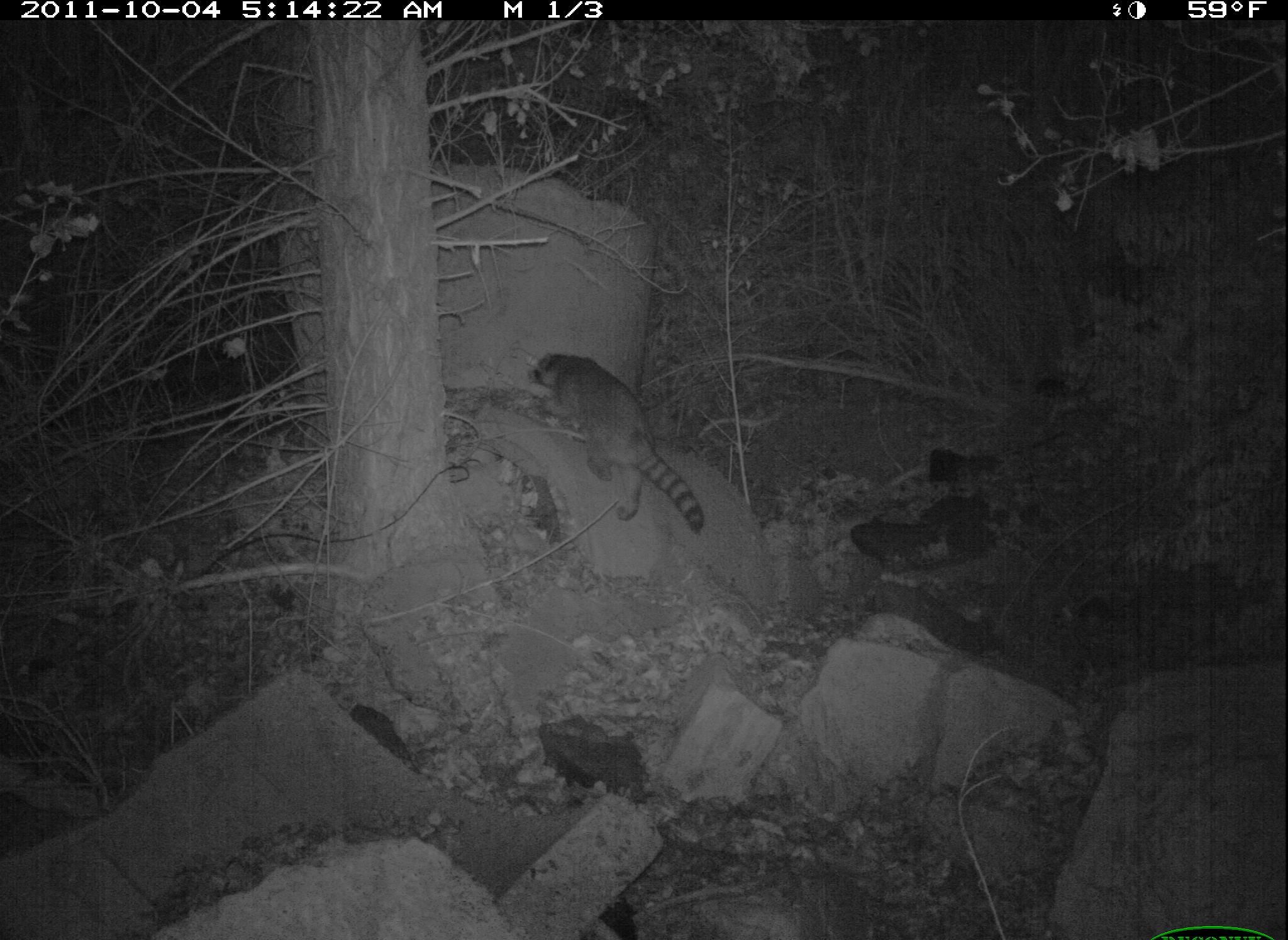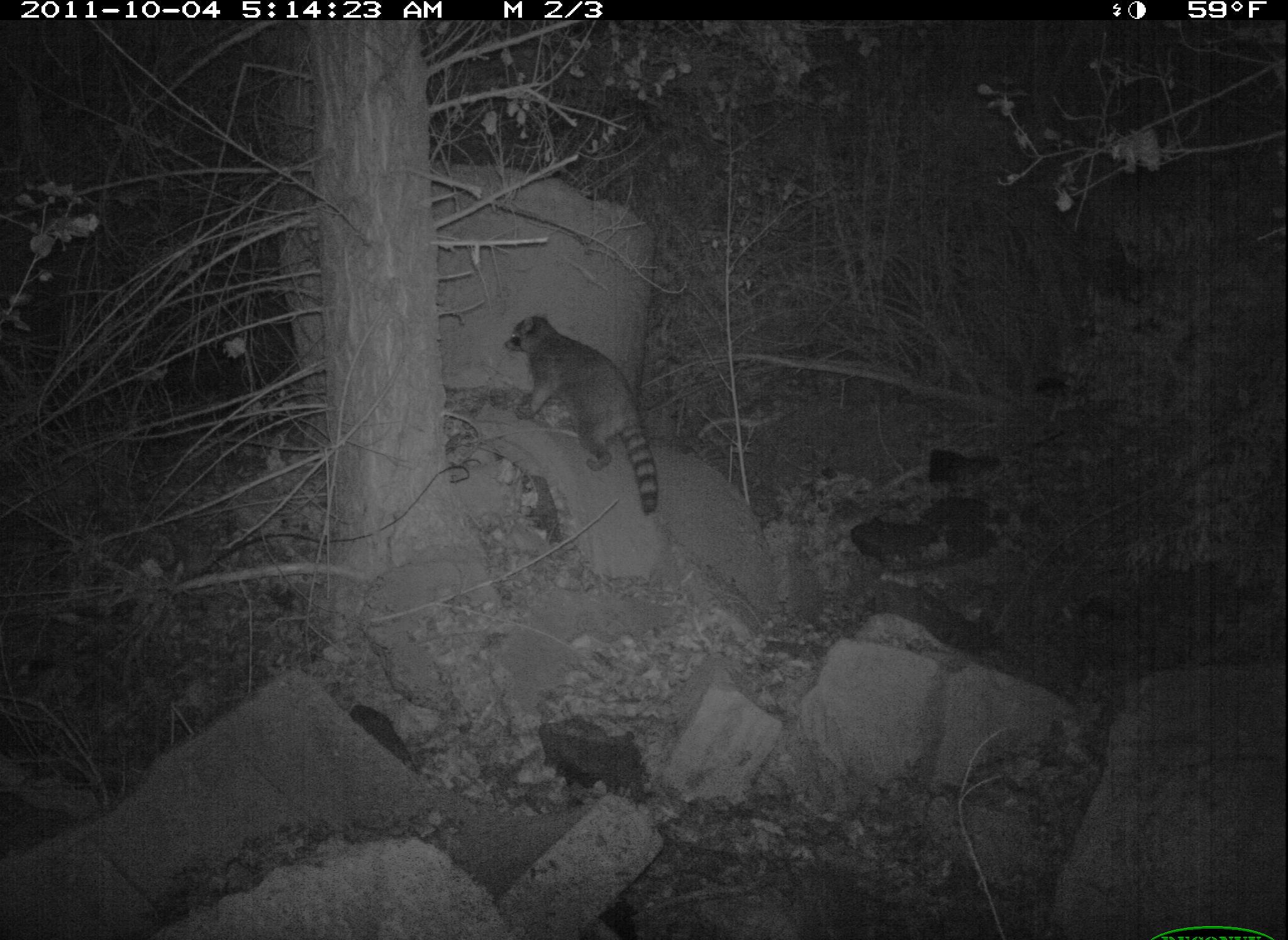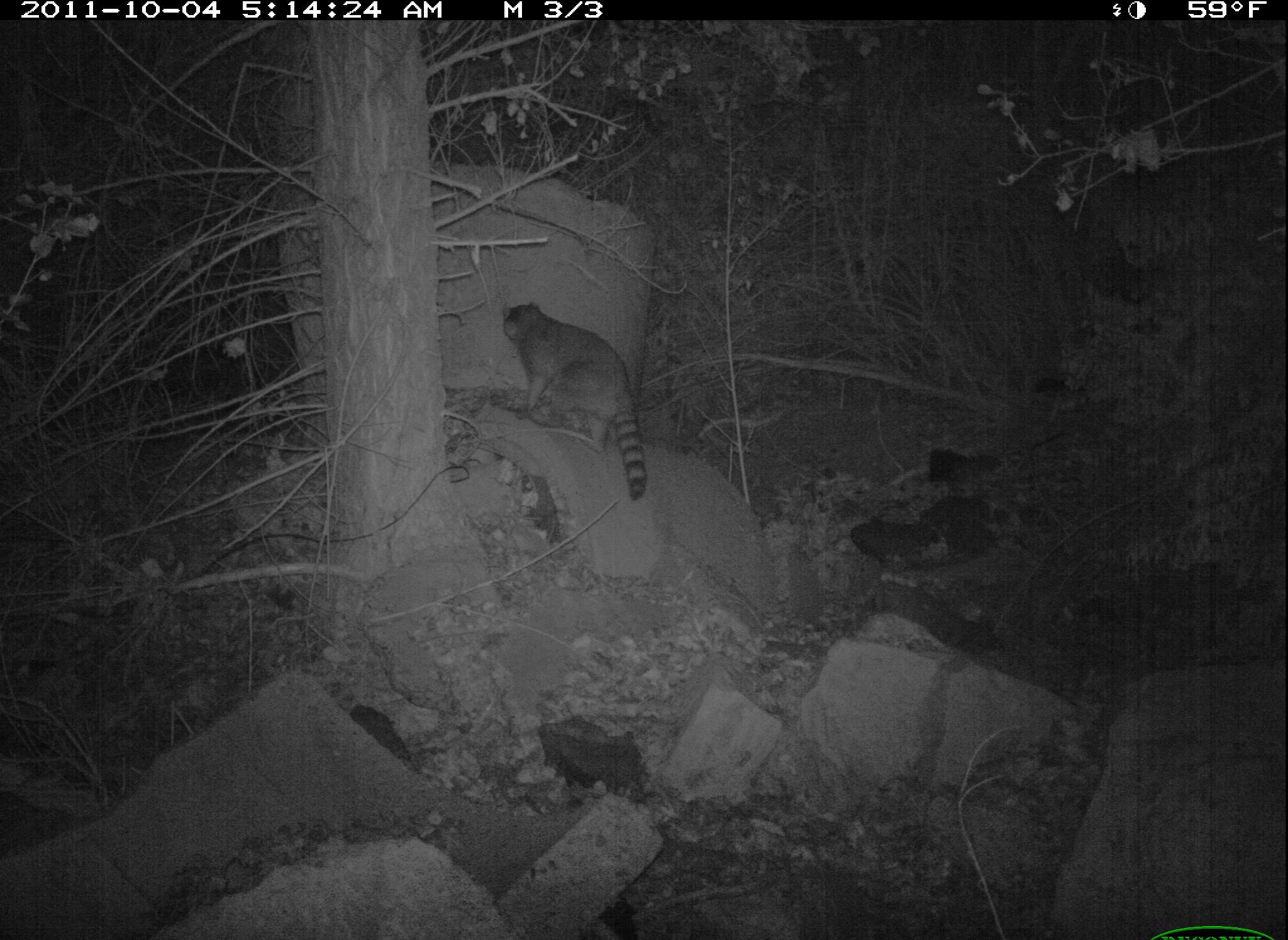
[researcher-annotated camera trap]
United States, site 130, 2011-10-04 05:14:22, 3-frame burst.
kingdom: Animalia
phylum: Chordata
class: Mammalia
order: Carnivora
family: Procyonidae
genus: Procyon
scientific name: Procyon lotor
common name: raccoon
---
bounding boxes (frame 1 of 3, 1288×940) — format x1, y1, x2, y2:
raccoon: 510, 345, 723, 543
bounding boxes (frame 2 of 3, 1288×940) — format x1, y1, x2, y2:
raccoon: 496, 306, 673, 535